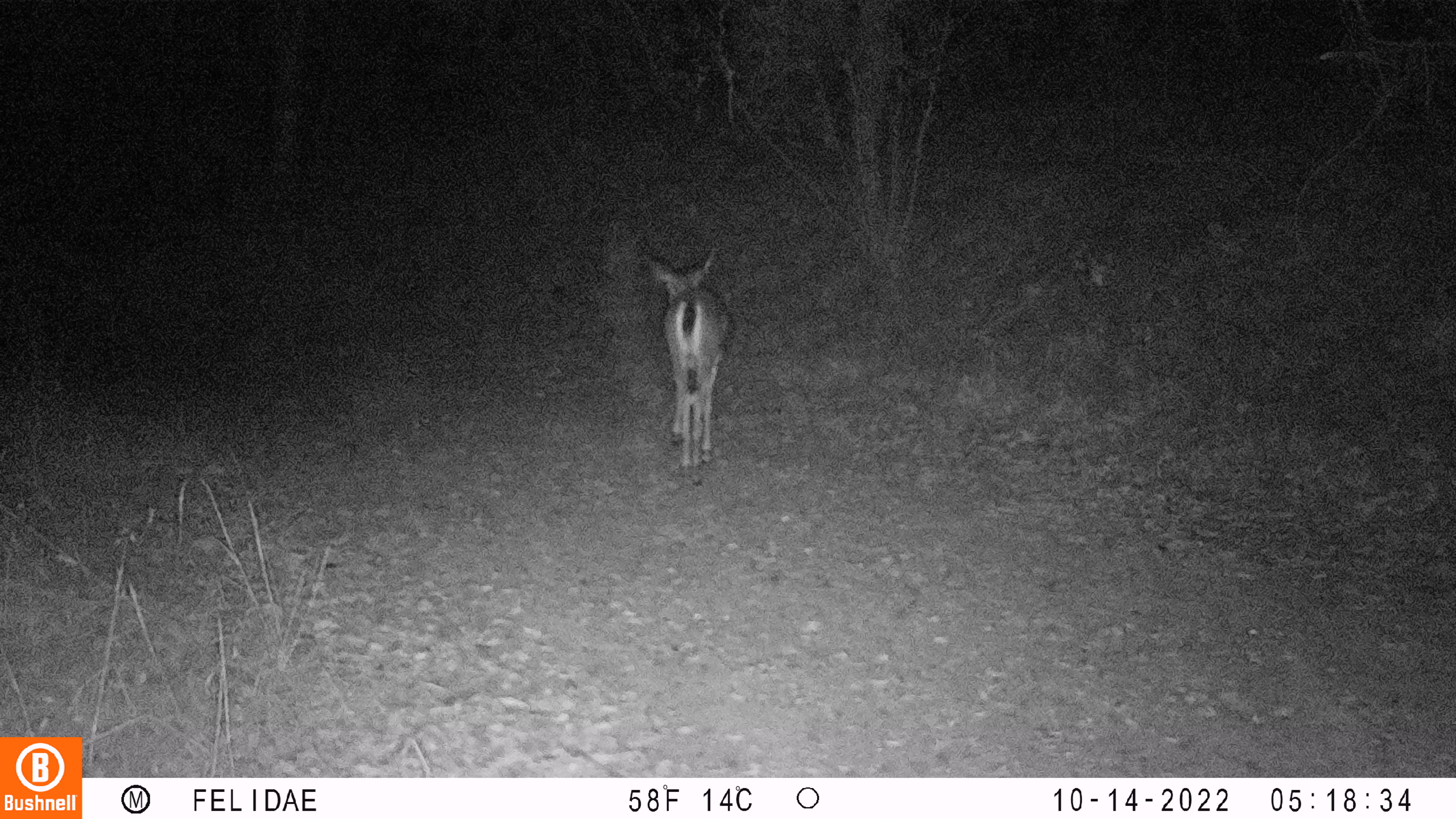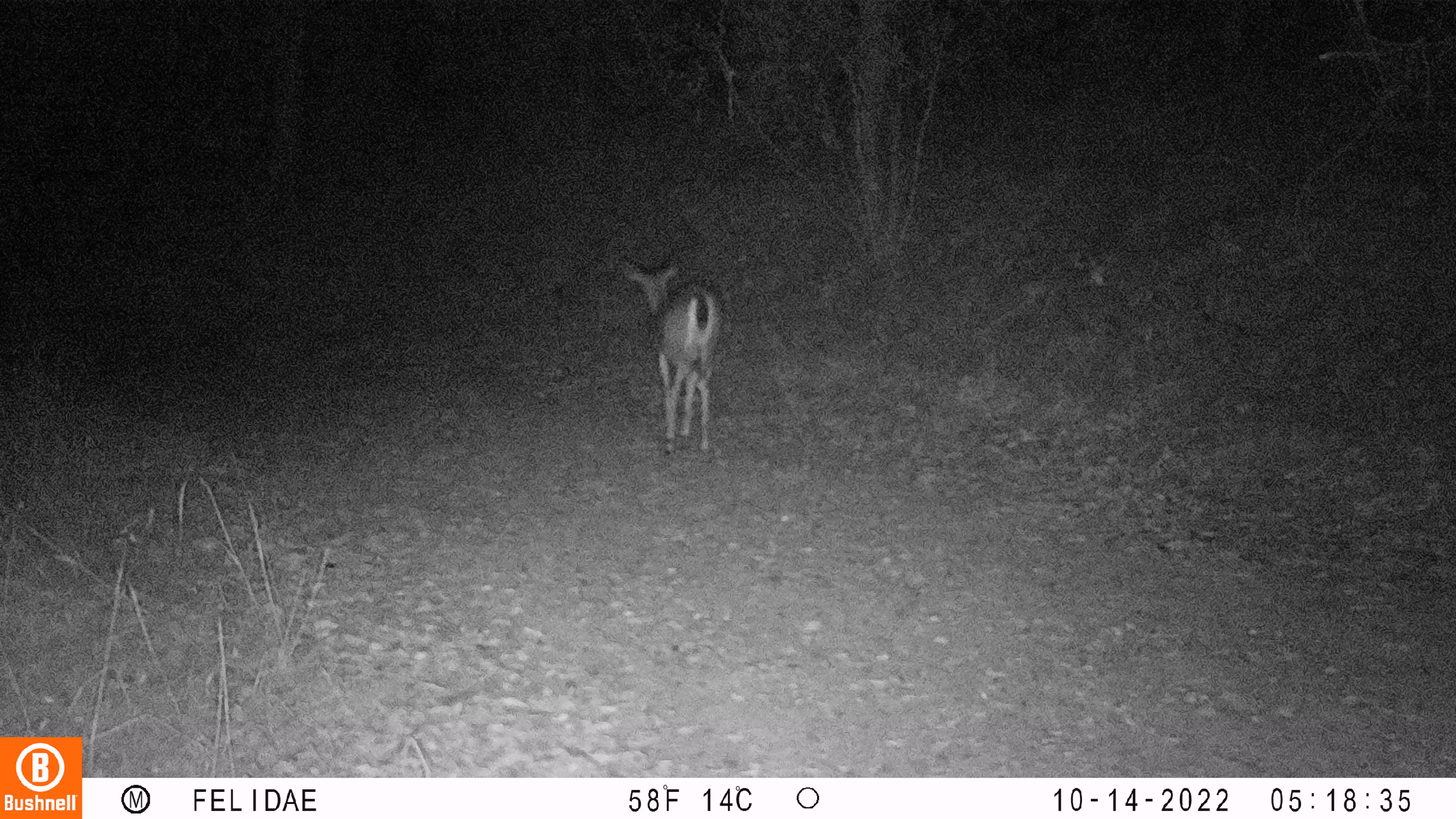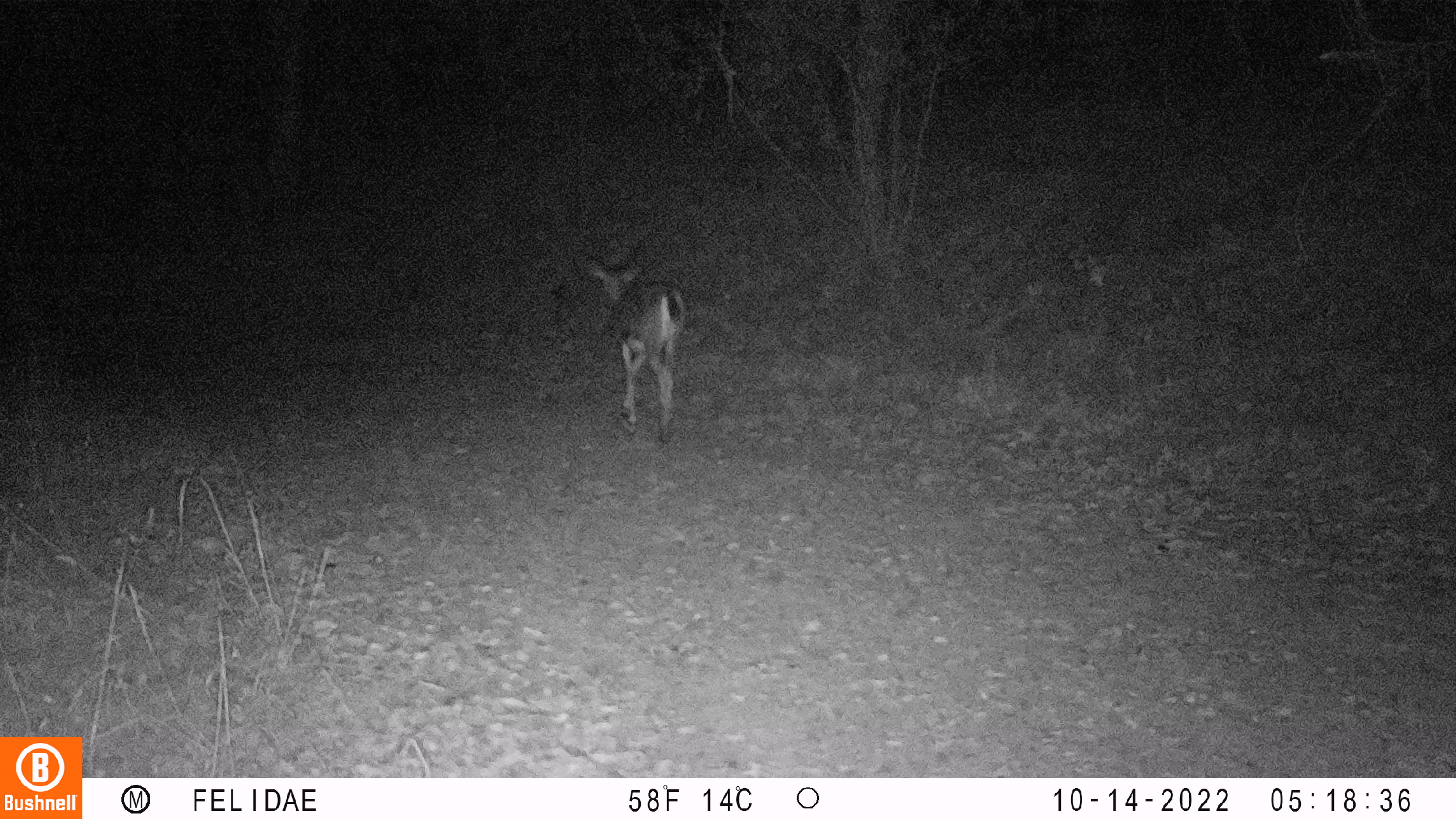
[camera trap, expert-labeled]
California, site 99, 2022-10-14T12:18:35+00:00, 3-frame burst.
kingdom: Animalia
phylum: Chordata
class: Mammalia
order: Artiodactyla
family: Cervidae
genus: Odocoileus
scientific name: Odocoileus hemionus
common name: mule deer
Mule deer (Odocoileus hemionus).